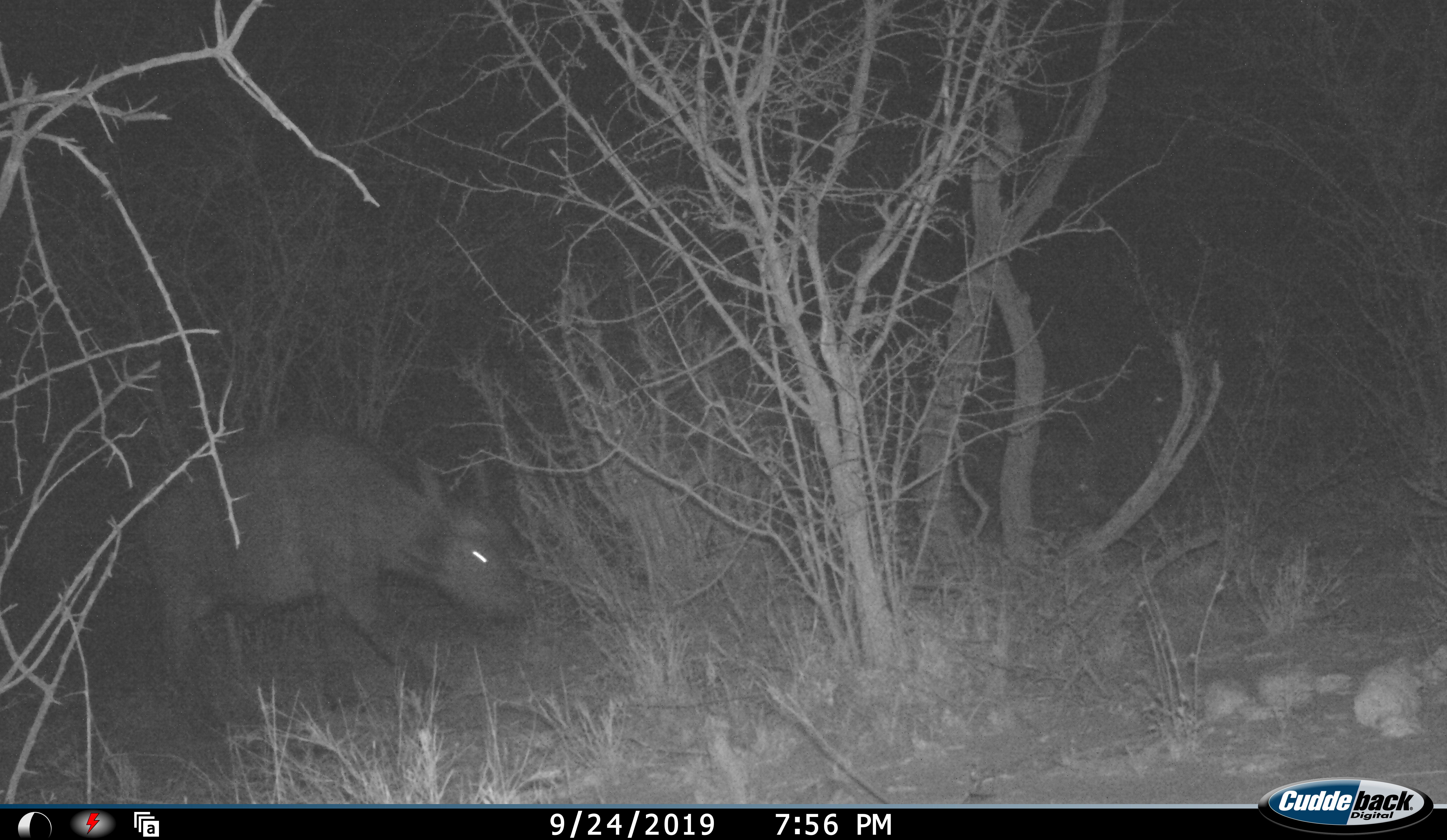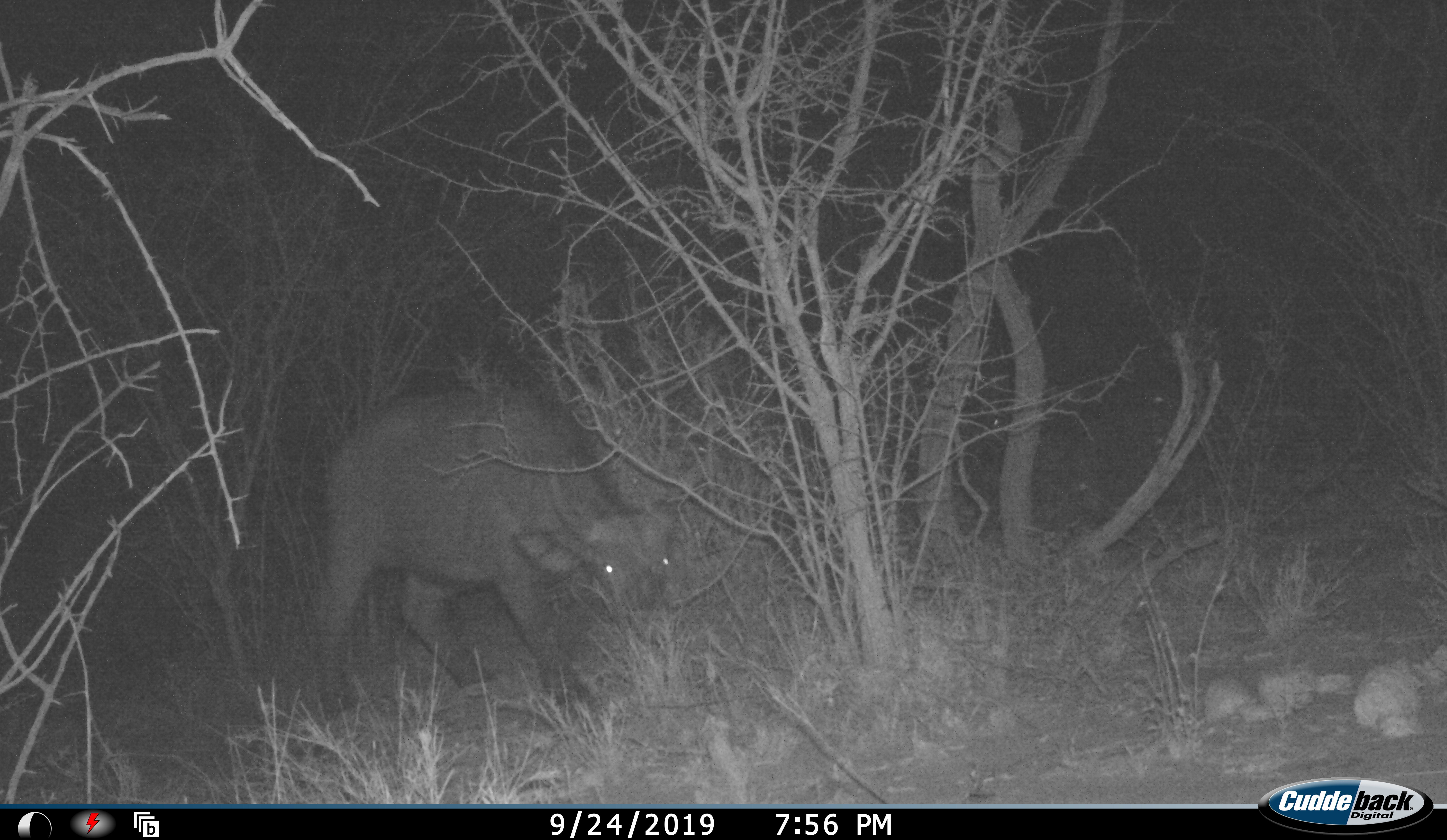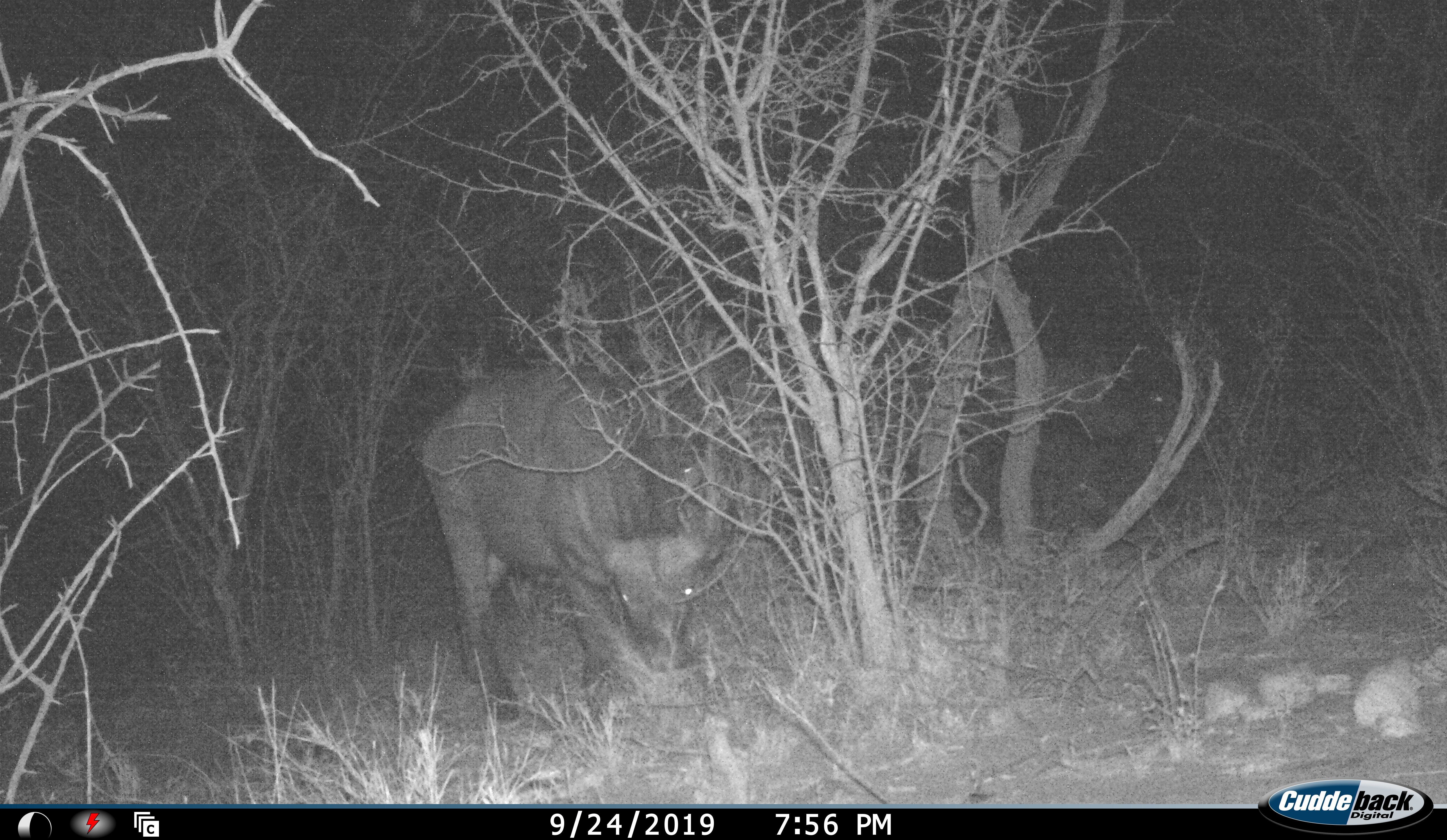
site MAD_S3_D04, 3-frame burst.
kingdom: Animalia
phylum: Chordata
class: Mammalia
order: Artiodactyla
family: Bovidae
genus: Syncerus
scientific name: Syncerus caffer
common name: african buffalo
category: buffalo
Buffalo (african buffalo) (Syncerus caffer), count 1. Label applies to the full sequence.